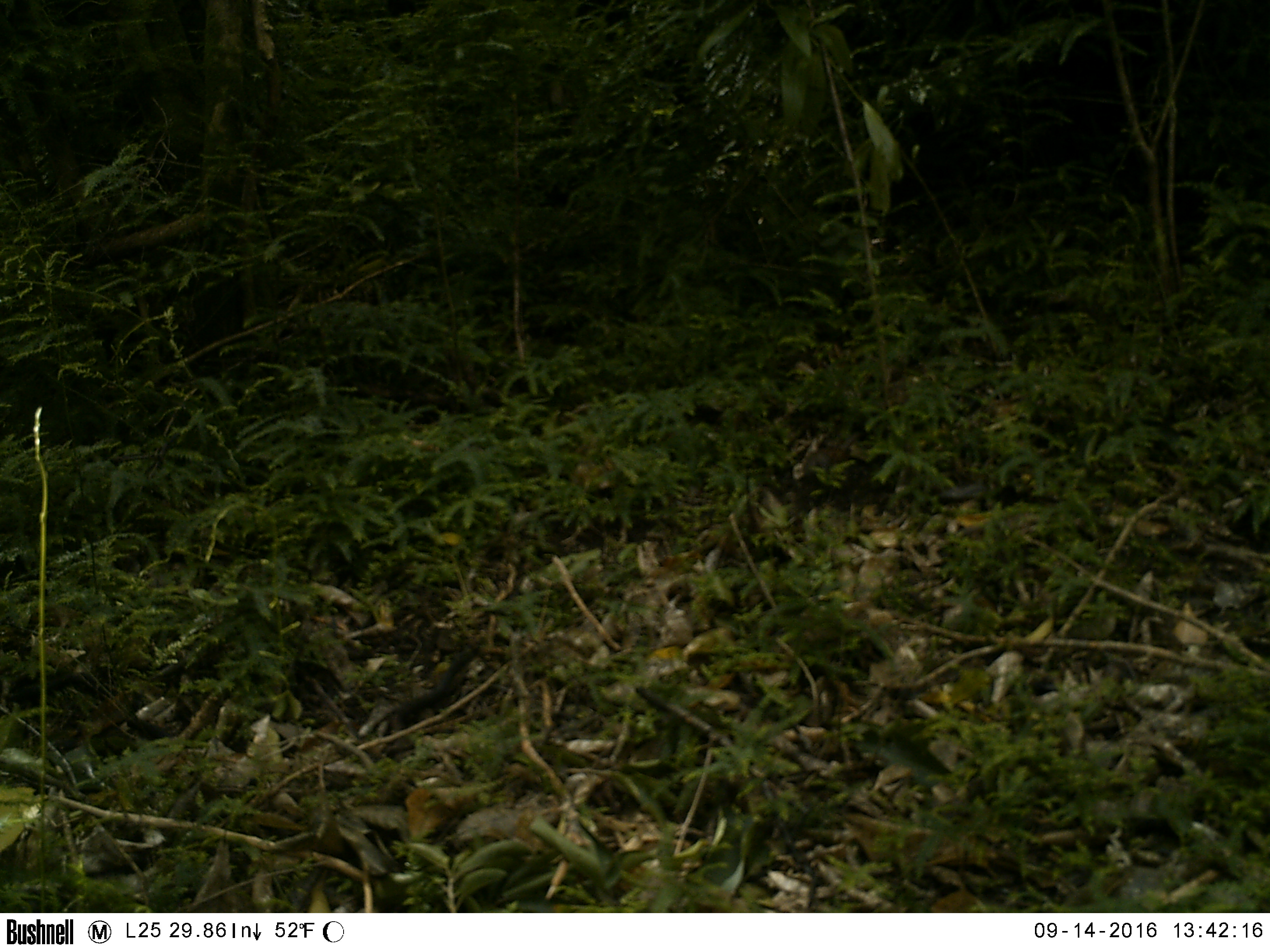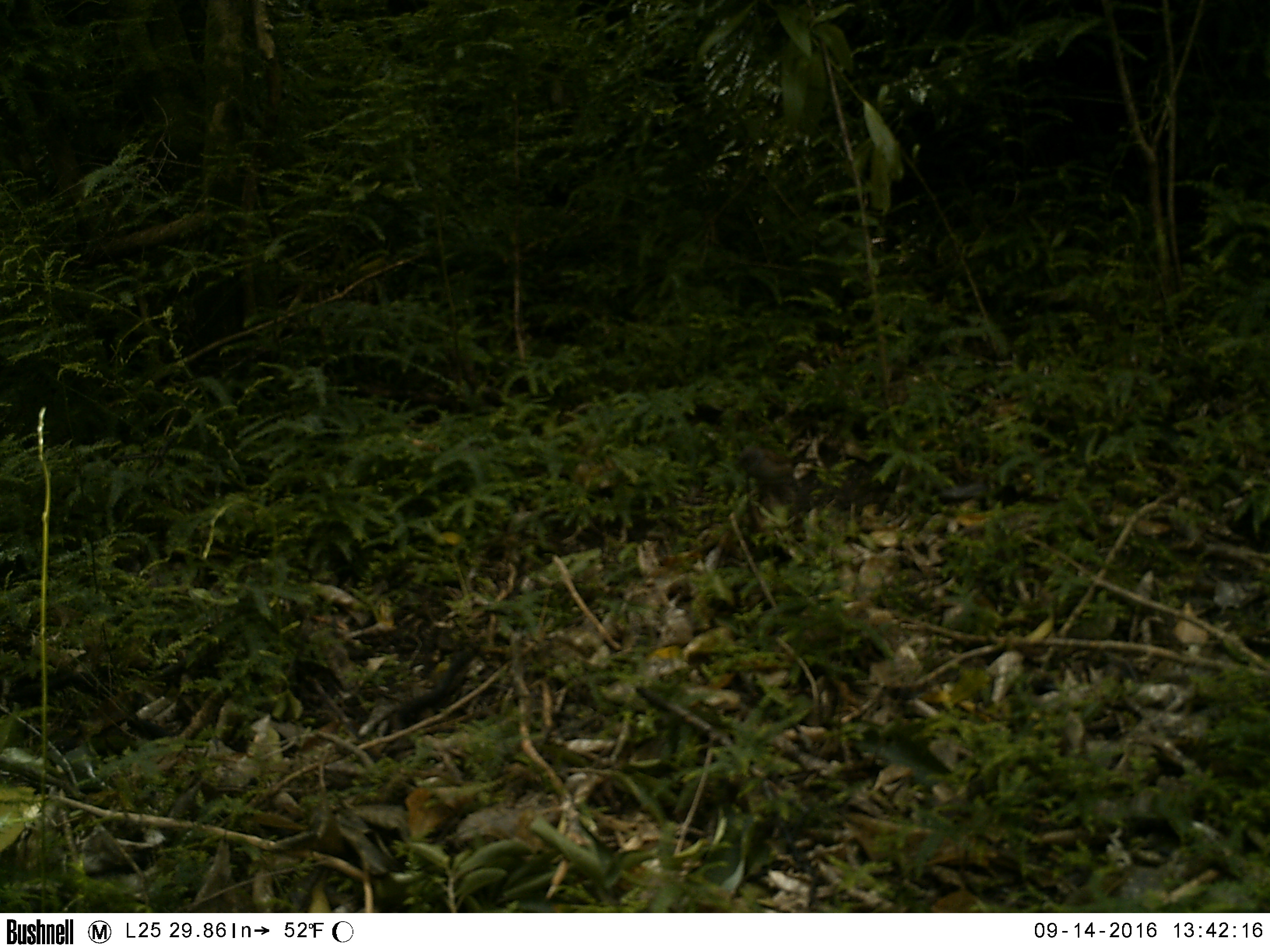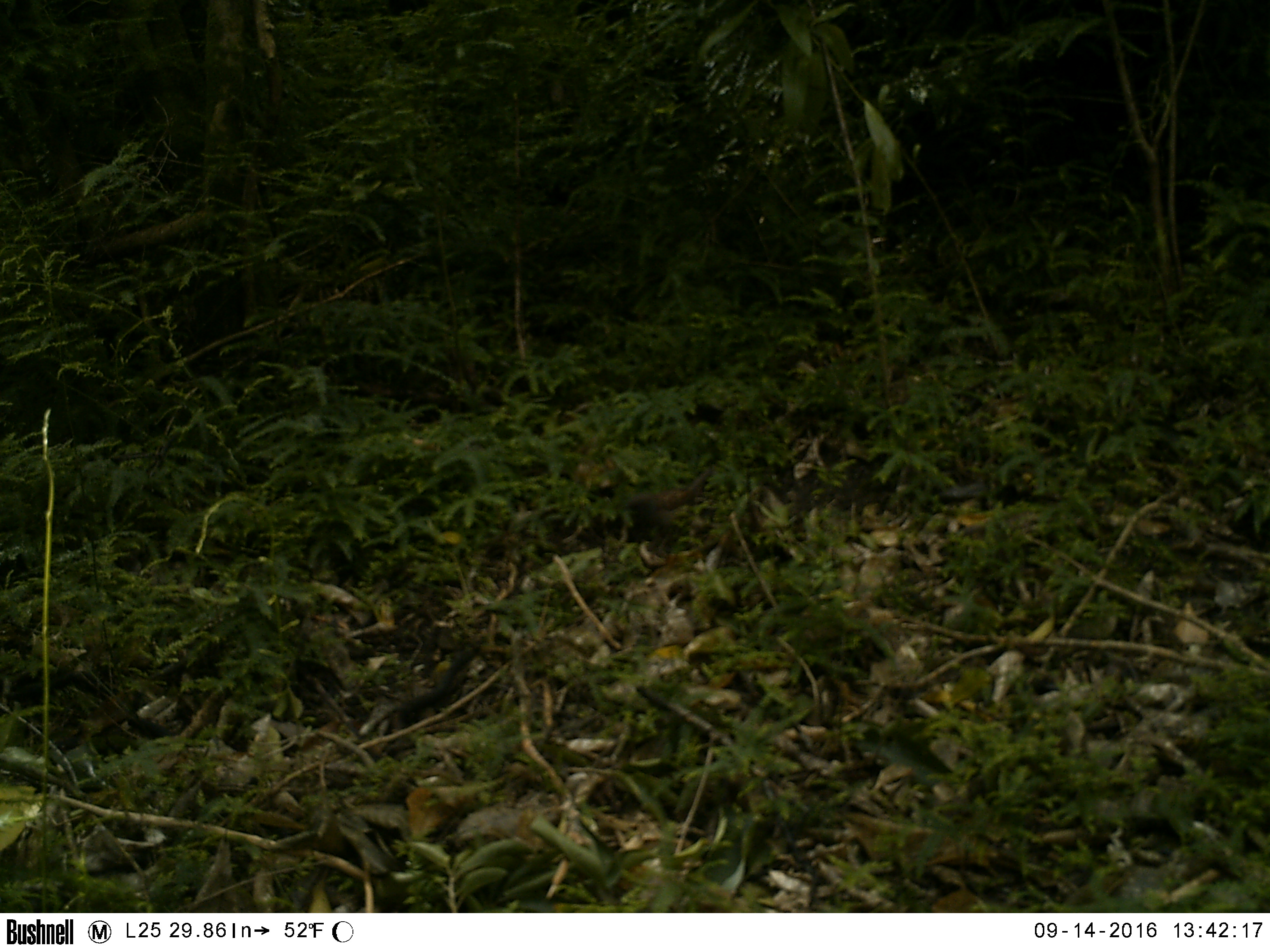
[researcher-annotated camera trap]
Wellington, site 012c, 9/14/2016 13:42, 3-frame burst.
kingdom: Animalia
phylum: Chordata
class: Aves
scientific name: Aves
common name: bird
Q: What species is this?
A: Bird (Aves).